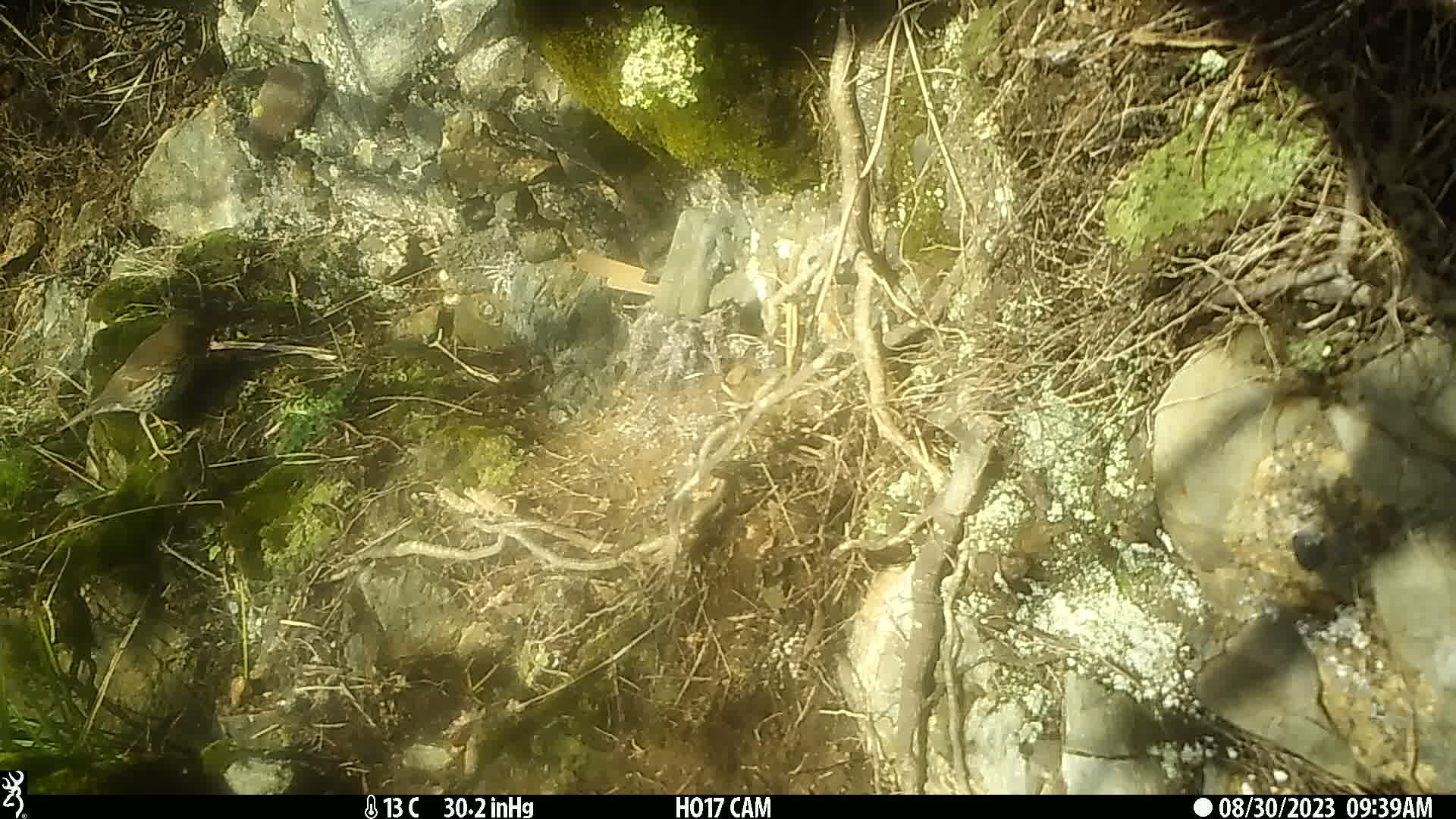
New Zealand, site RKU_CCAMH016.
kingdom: Animalia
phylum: Chordata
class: Aves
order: Passeriformes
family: Turdidae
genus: Turdus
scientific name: Turdus philomelos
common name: song thrush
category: thrush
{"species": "thrush (song thrush) (Turdus philomelos)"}